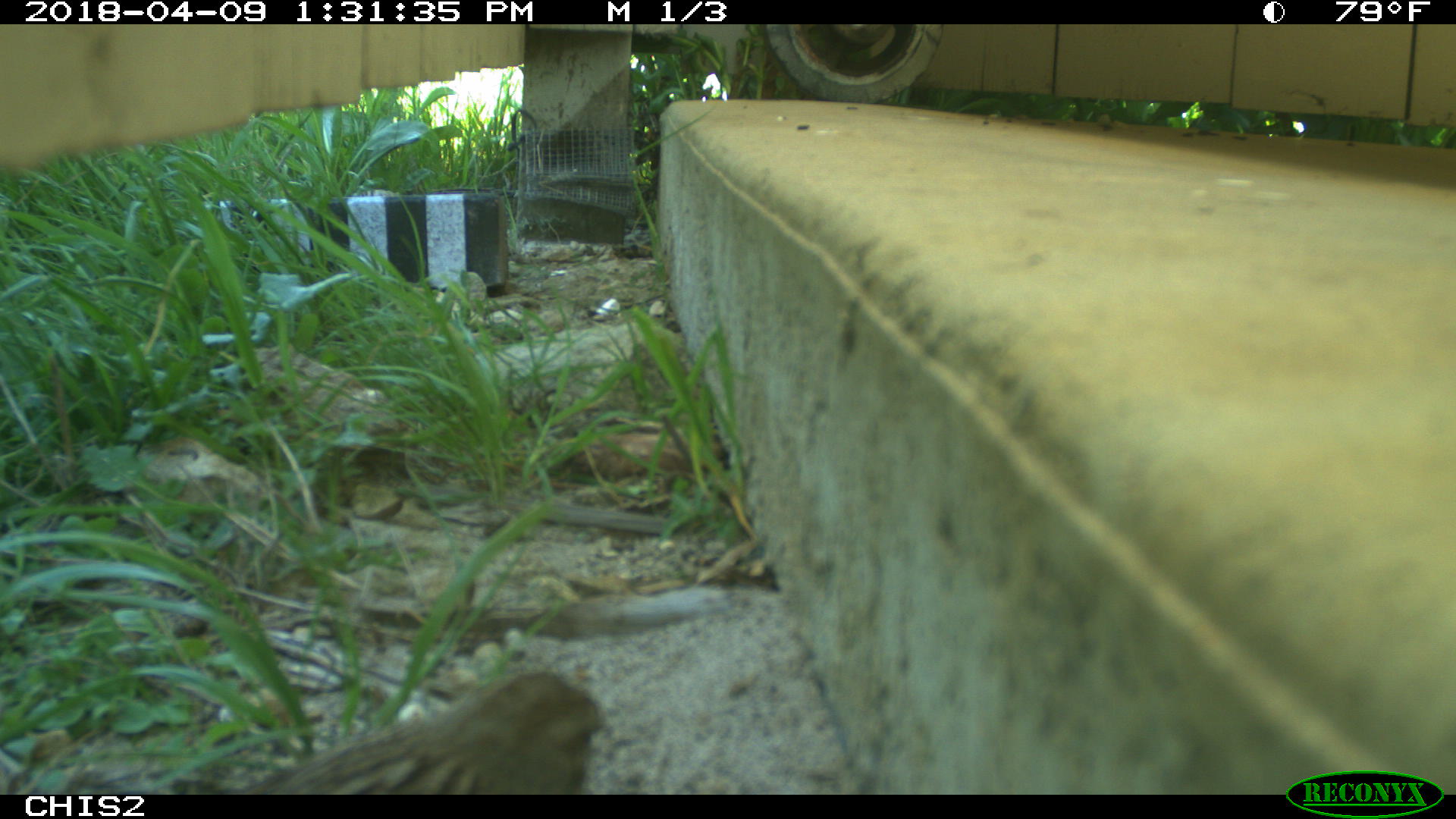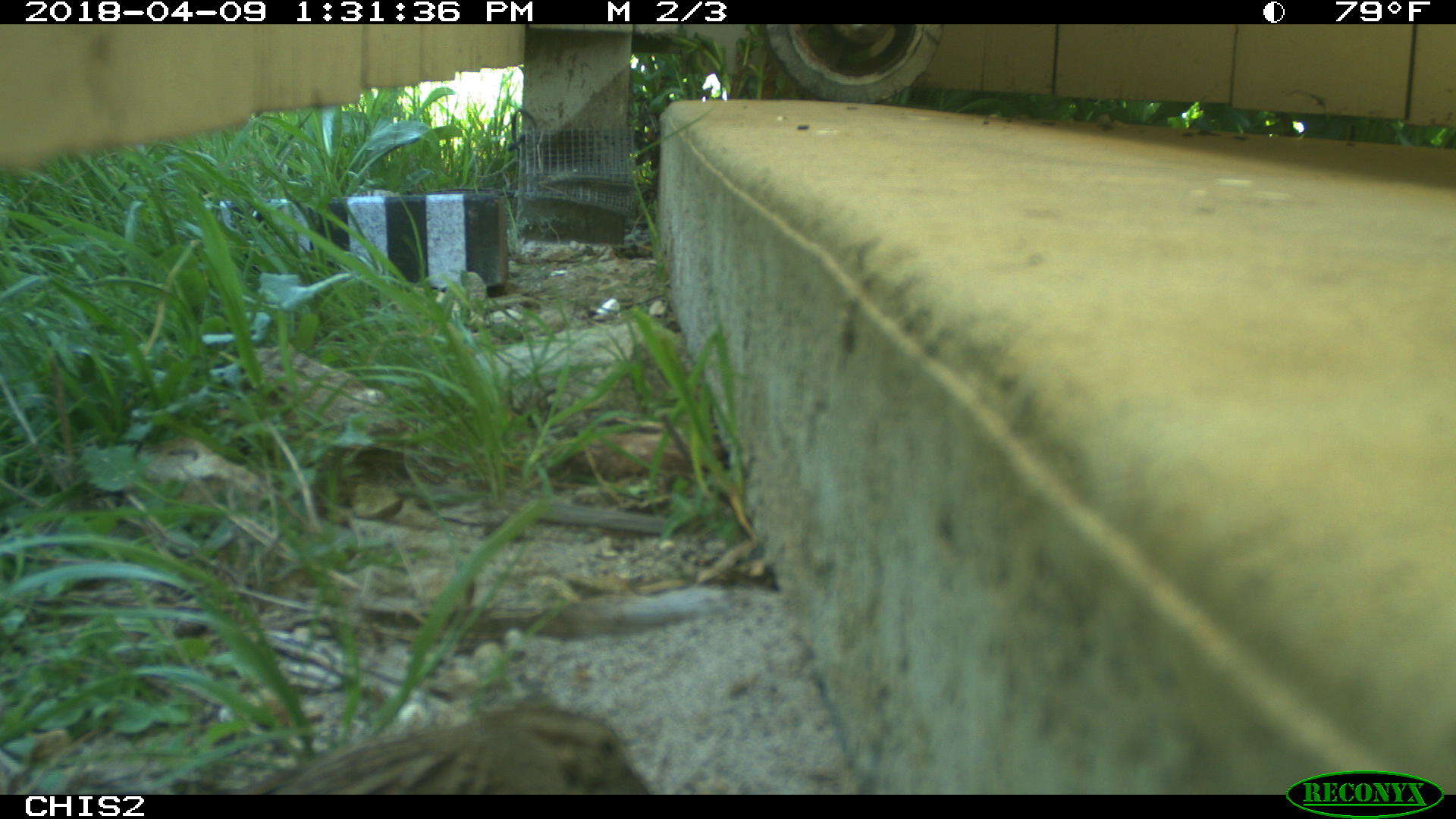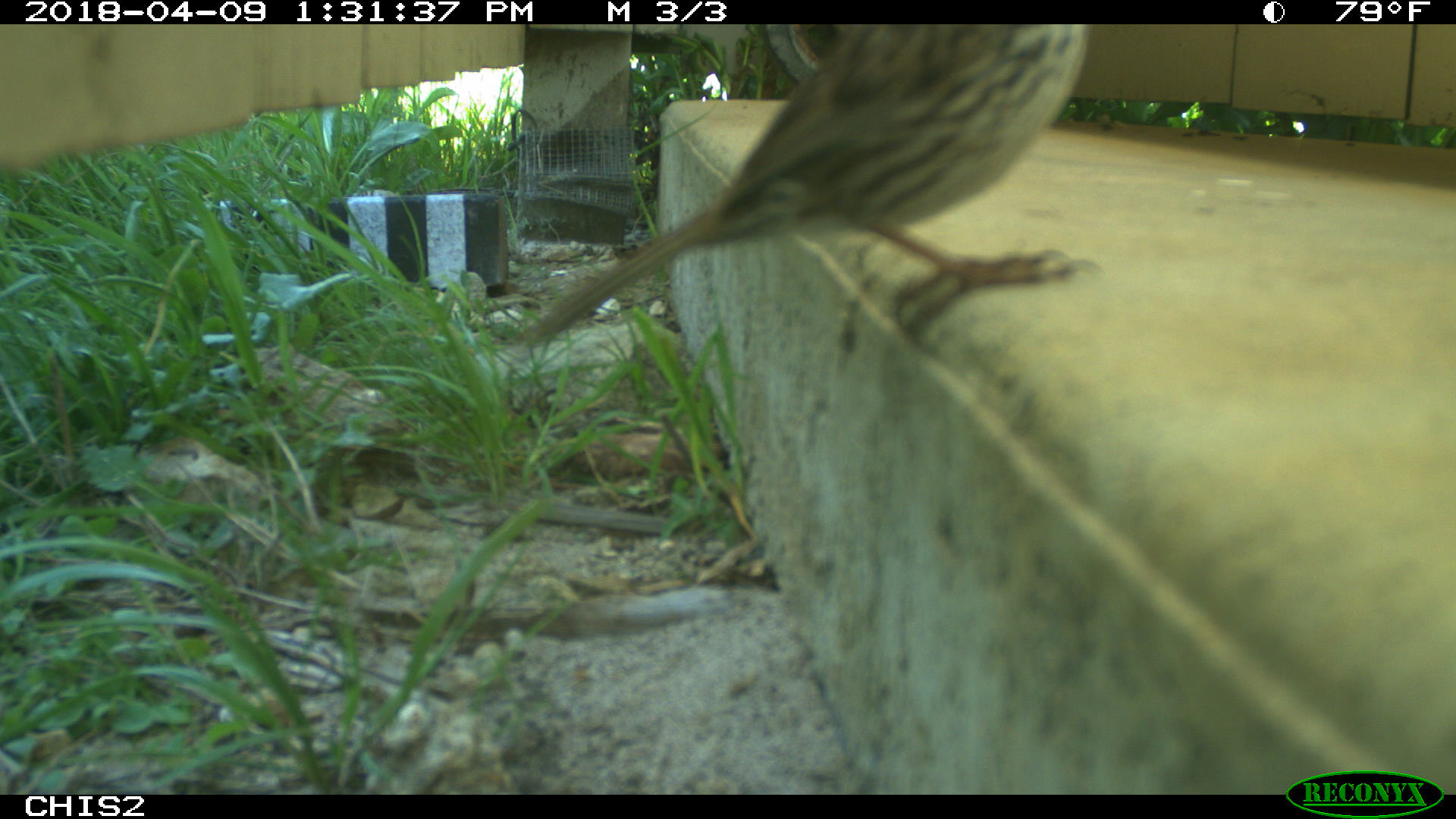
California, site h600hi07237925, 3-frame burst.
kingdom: Animalia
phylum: Chordata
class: Aves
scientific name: Aves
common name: bird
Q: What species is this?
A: Bird (Aves).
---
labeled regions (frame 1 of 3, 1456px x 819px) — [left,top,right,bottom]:
bird: [240,668,612,793]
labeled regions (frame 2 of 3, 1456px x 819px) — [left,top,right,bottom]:
bird: [252,703,648,793]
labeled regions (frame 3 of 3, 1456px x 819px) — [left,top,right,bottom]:
bird: [510,24,1095,352]